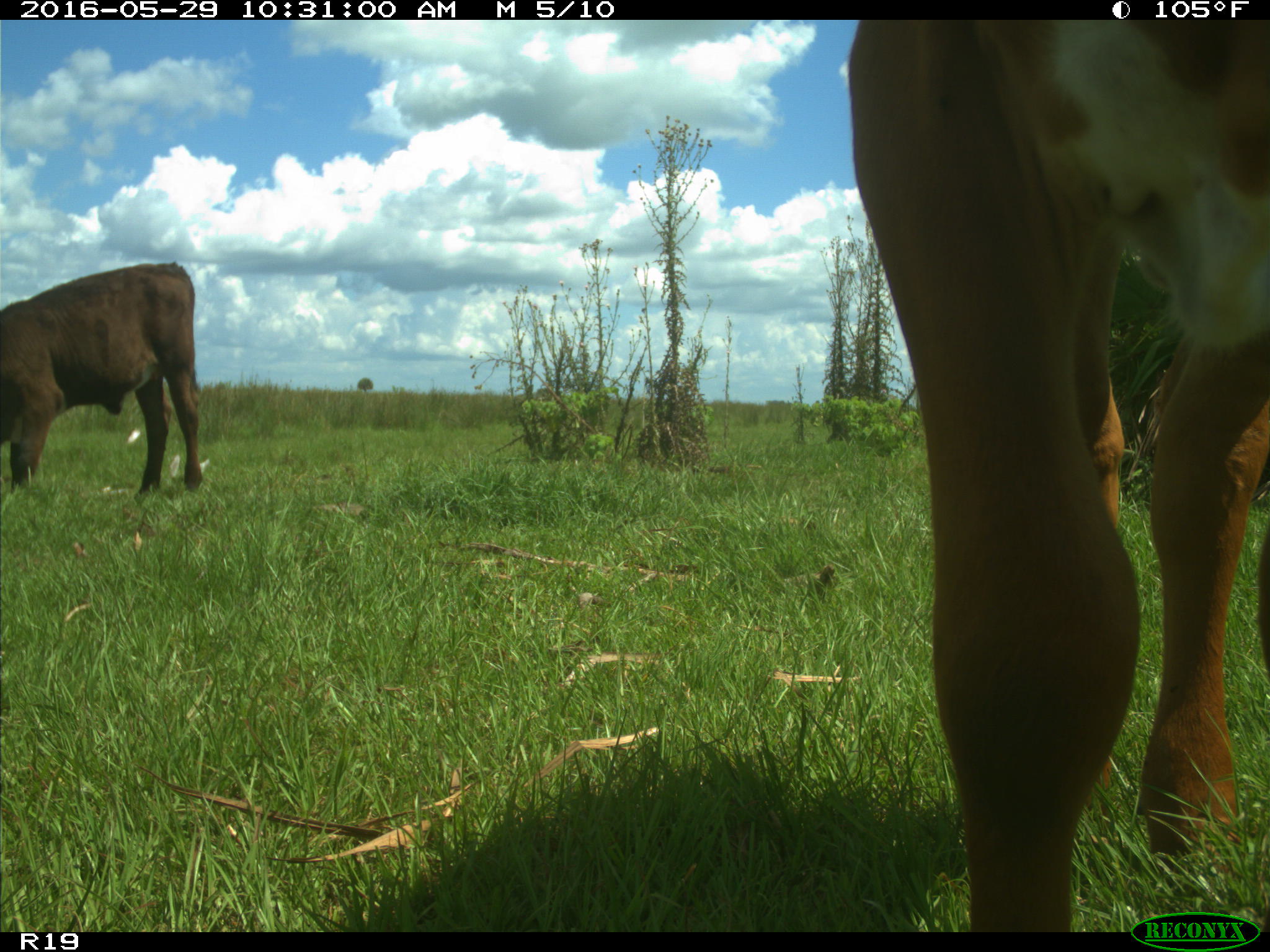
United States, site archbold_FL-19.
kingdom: Animalia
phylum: Chordata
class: Mammalia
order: Artiodactyla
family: Bovidae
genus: Bos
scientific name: Bos taurus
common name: domestic cow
Bos taurus (domestic cow).